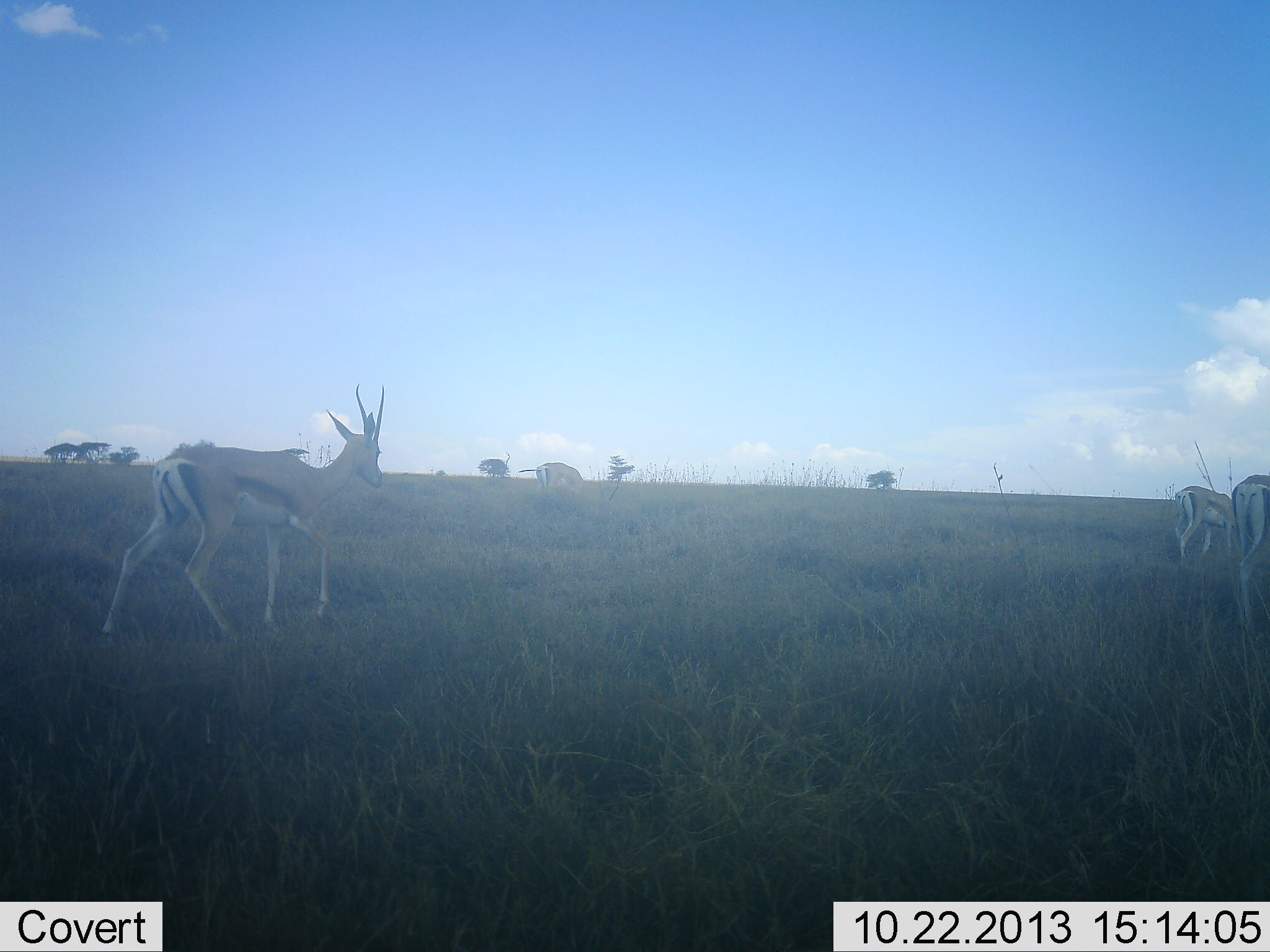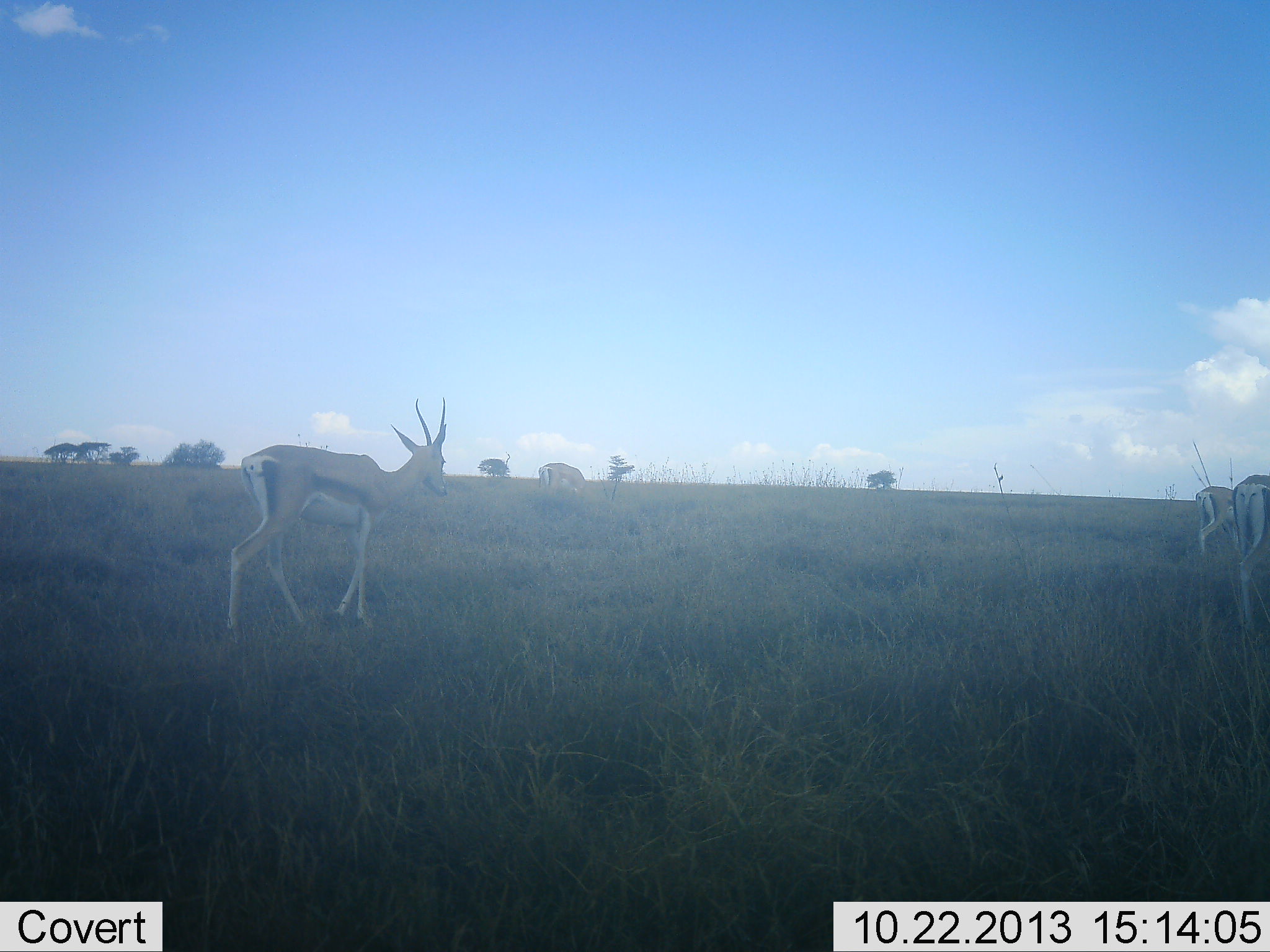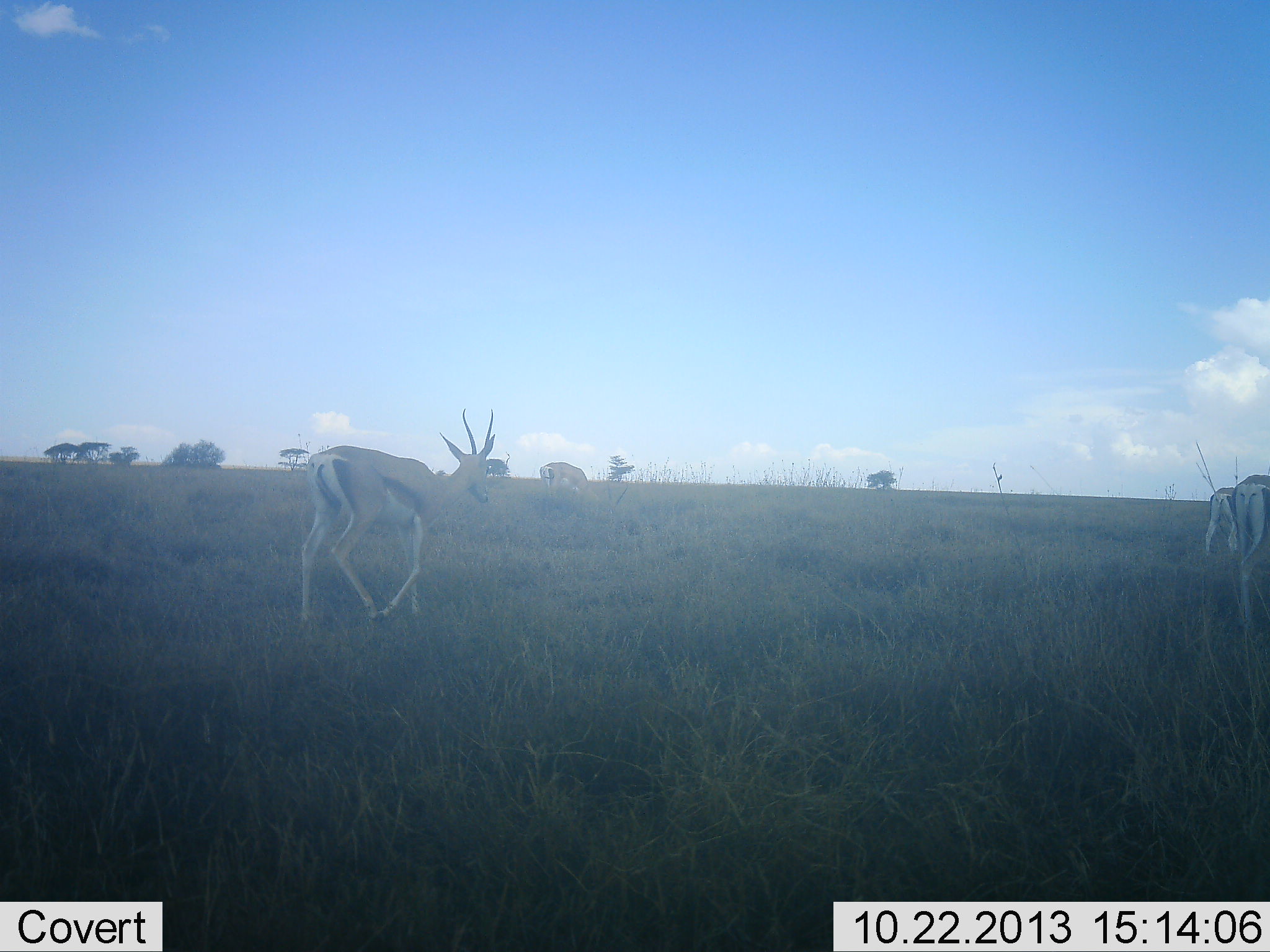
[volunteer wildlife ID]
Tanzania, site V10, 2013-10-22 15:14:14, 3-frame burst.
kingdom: Animalia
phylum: Chordata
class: Mammalia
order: Artiodactyla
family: Bovidae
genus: Eudorcas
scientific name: Eudorcas thomsonii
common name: thomson's gazelle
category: gazellethomsons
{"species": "gazellethomsons (thomson's gazelle) (Eudorcas thomsonii)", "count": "4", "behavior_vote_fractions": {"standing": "40%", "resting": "0%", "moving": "70%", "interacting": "0%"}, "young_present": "0%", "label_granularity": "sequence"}